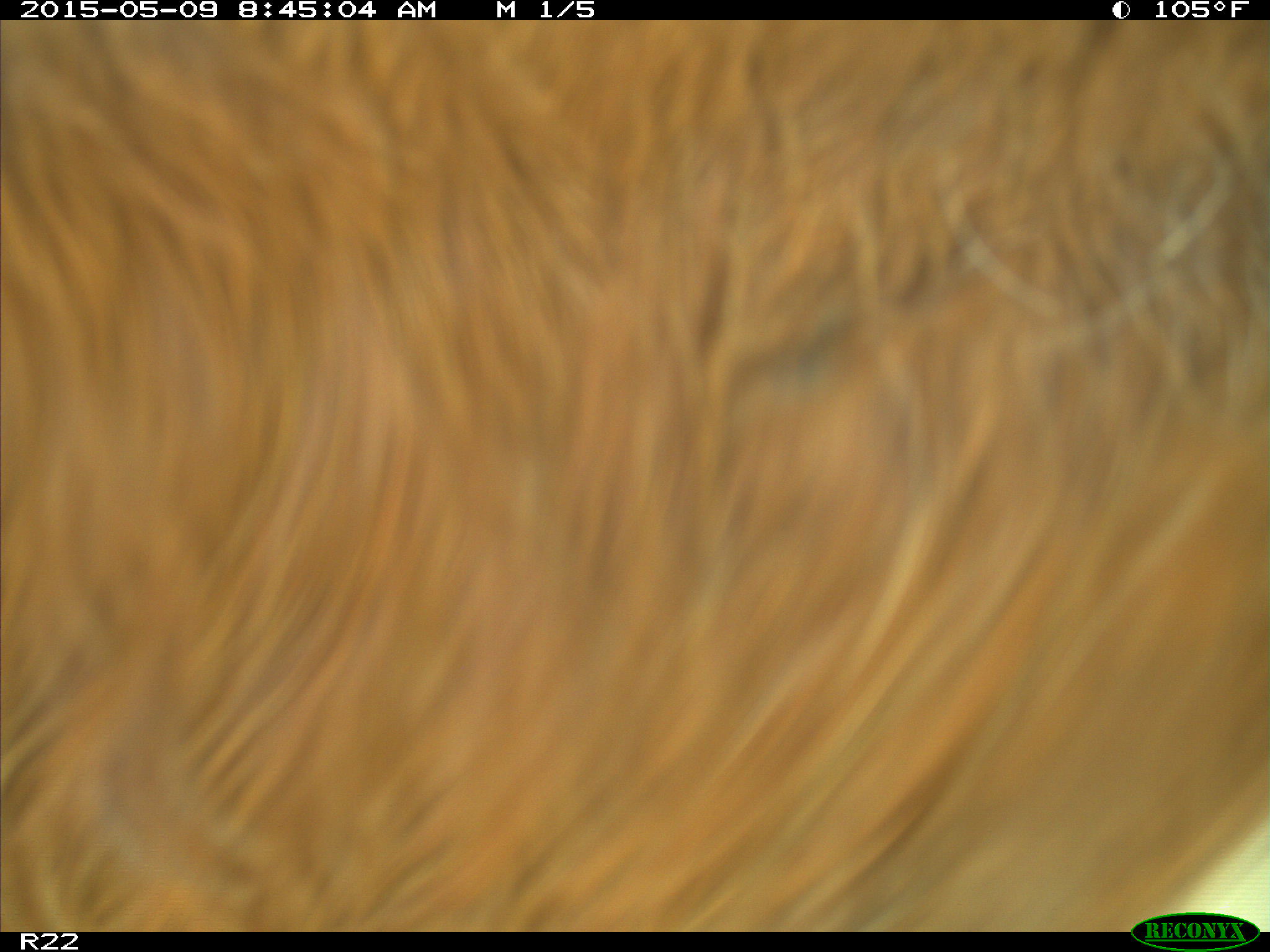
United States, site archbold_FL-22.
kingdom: Animalia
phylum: Chordata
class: Mammalia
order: Artiodactyla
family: Bovidae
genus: Bos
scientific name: Bos taurus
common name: domestic cow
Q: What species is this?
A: Bos taurus (domestic cow).